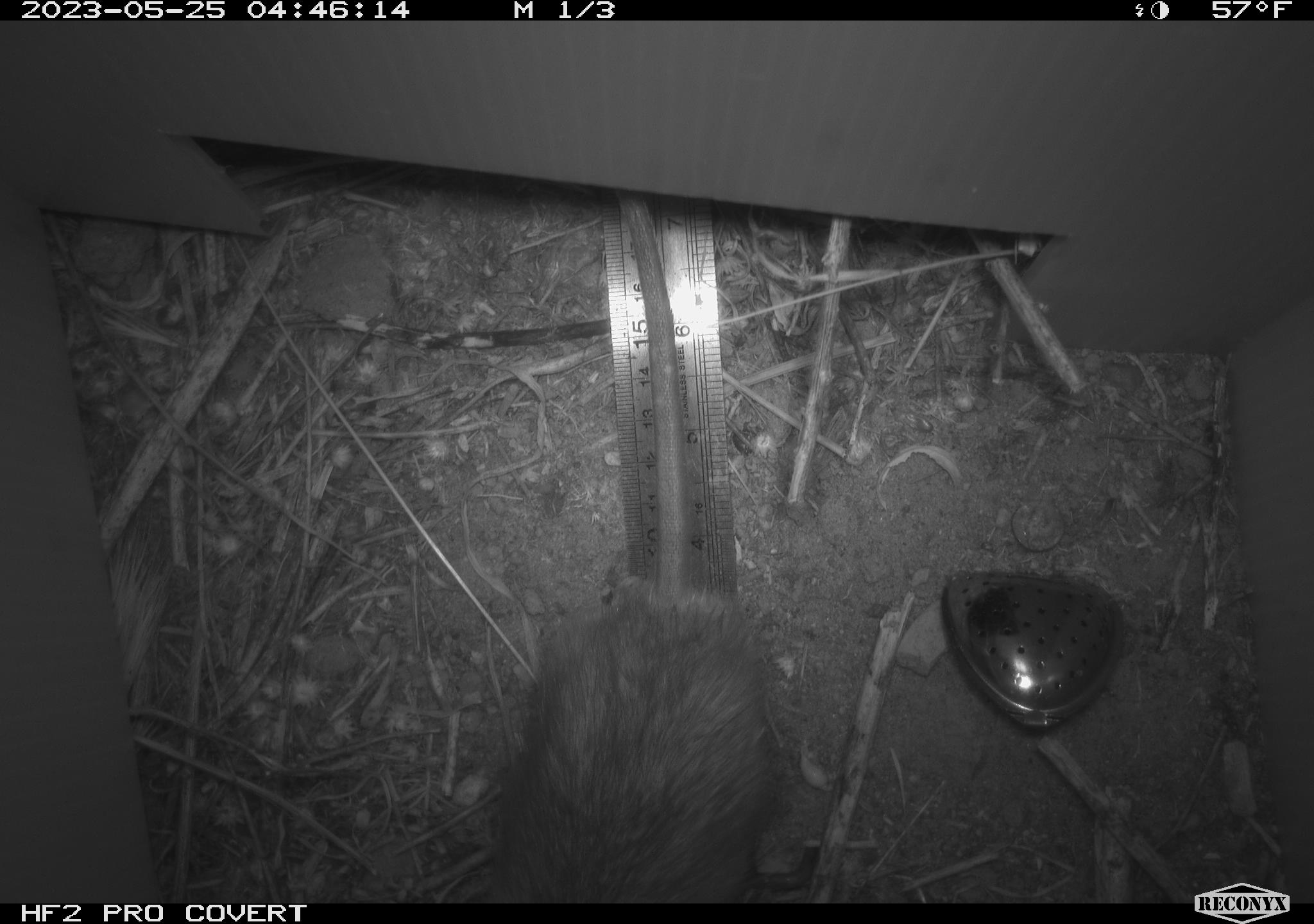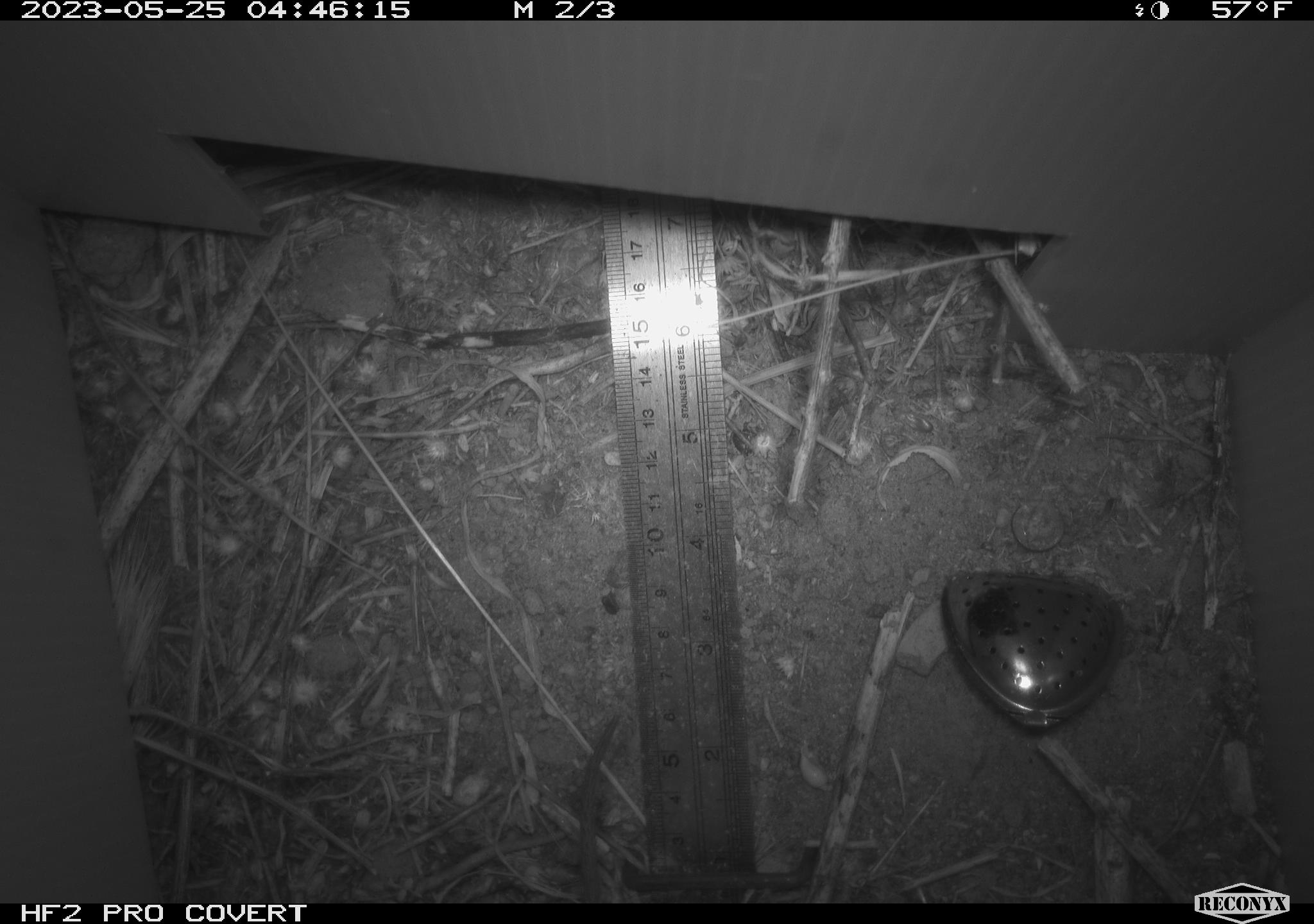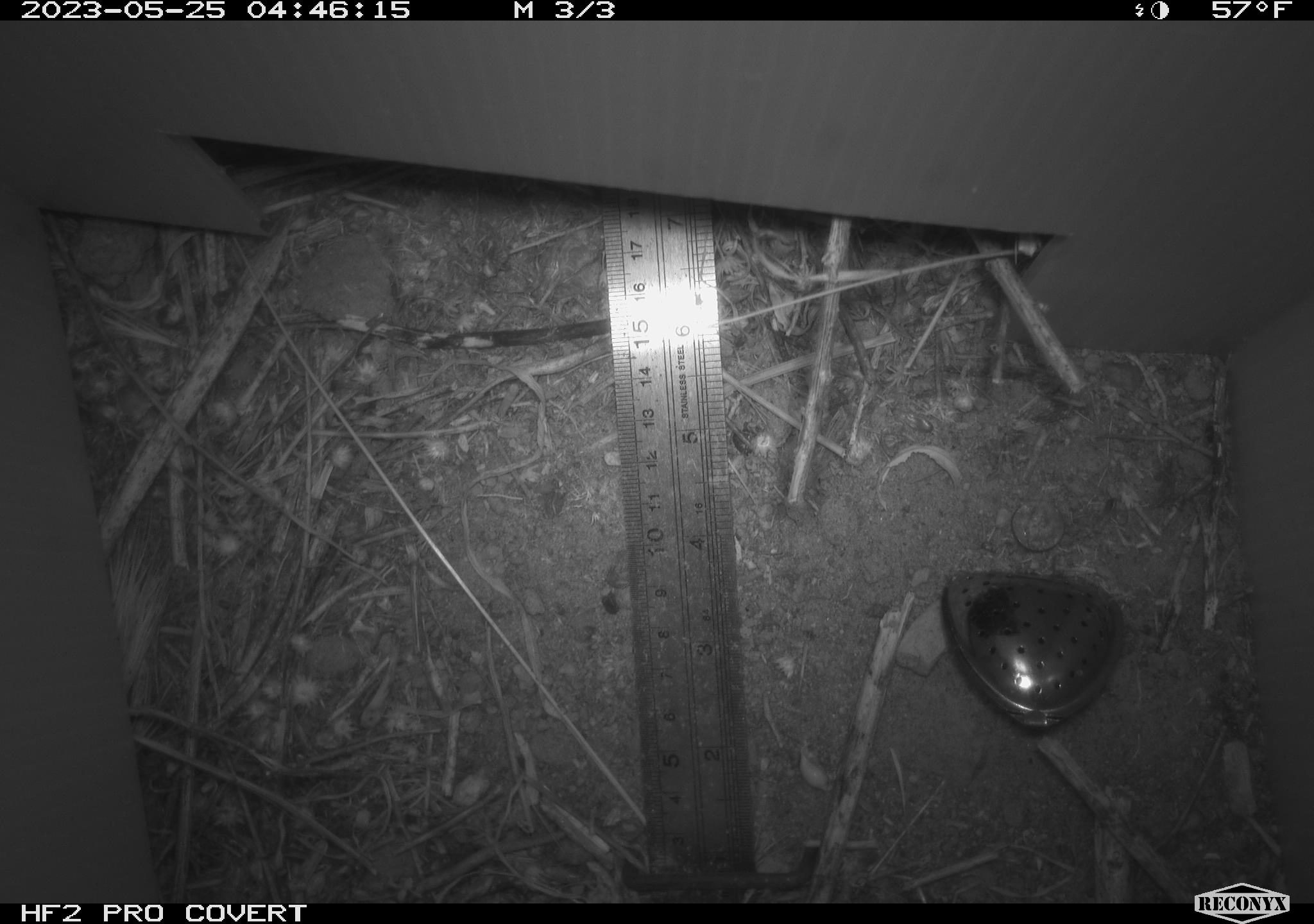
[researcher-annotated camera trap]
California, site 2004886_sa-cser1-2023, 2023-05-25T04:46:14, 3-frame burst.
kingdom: Animalia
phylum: Chordata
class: Mammalia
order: Rodentia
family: Muridae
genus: Rattus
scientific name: Rattus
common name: rat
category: rattus species